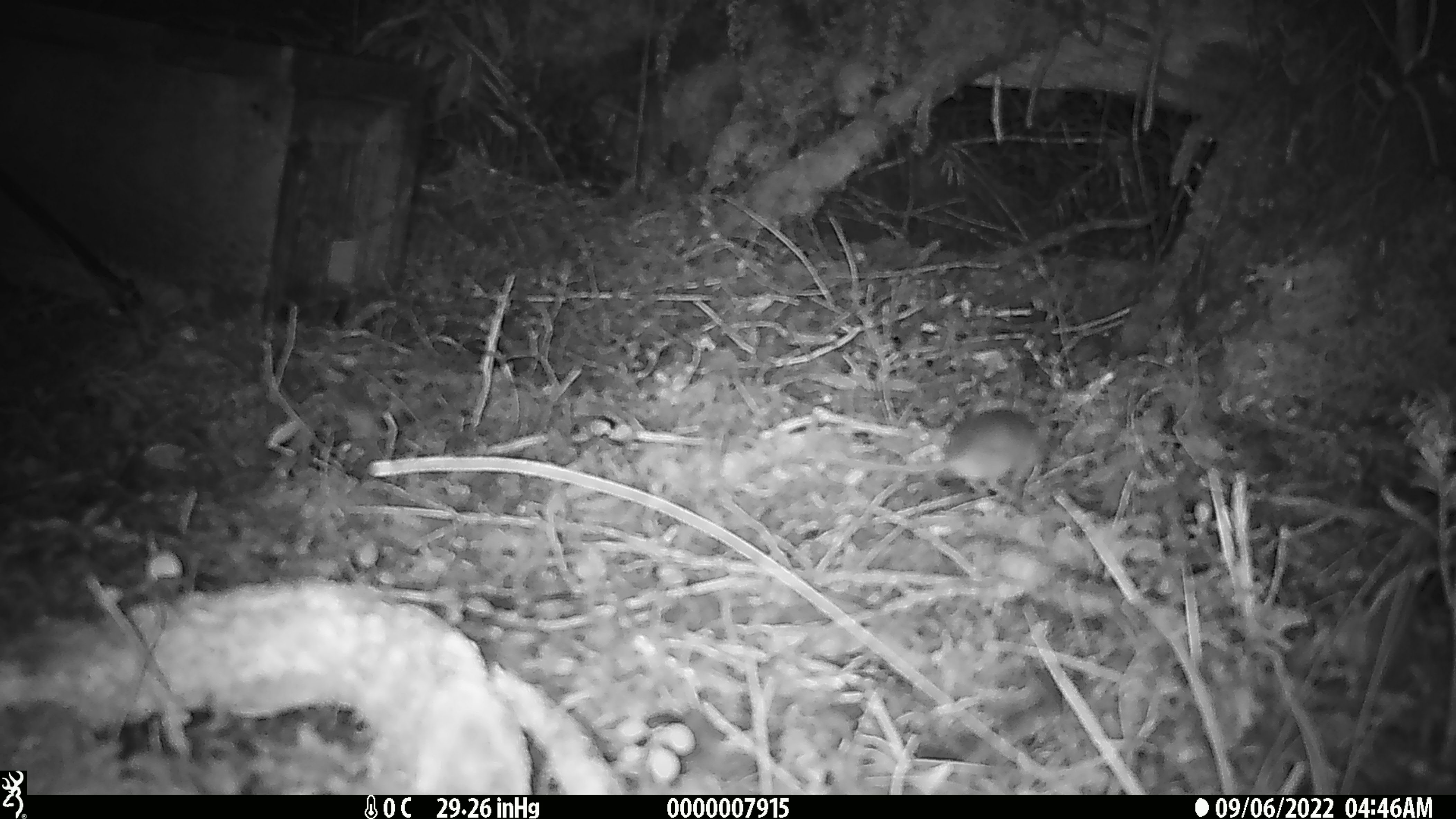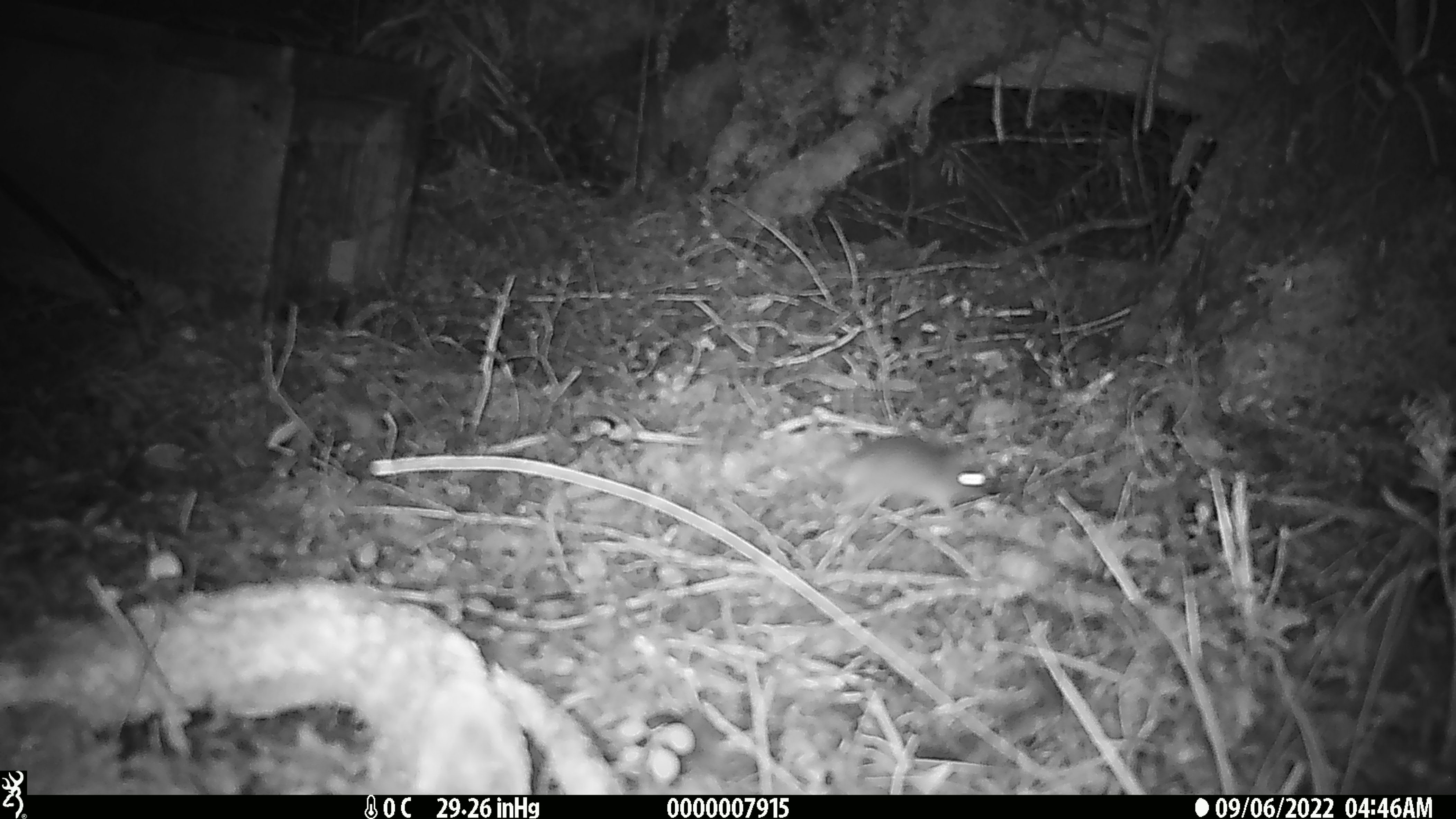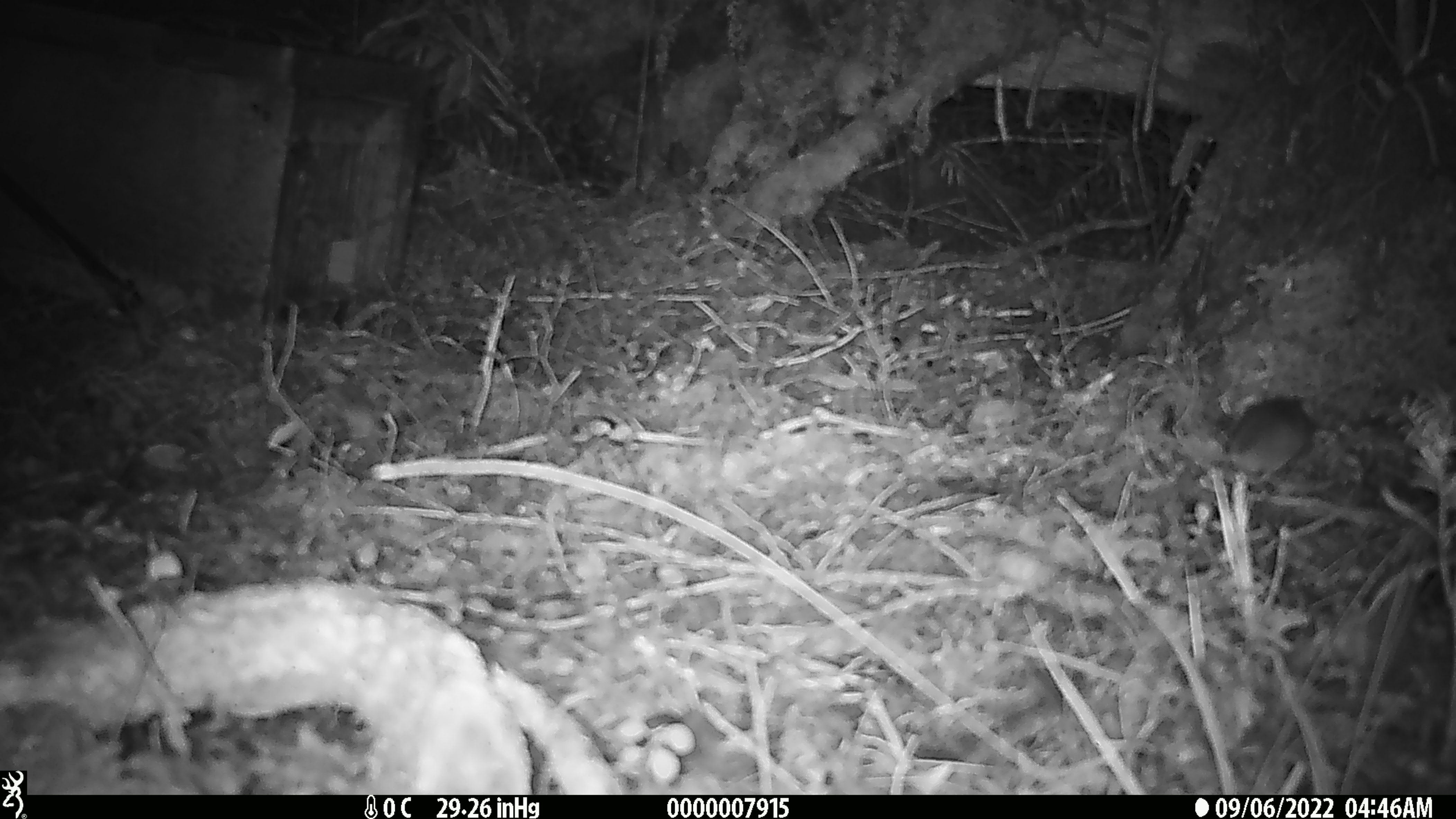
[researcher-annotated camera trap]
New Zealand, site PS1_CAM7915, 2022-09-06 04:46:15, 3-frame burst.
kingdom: Animalia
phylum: Chordata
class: Mammalia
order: Rodentia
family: Muridae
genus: Mus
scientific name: Mus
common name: mouse